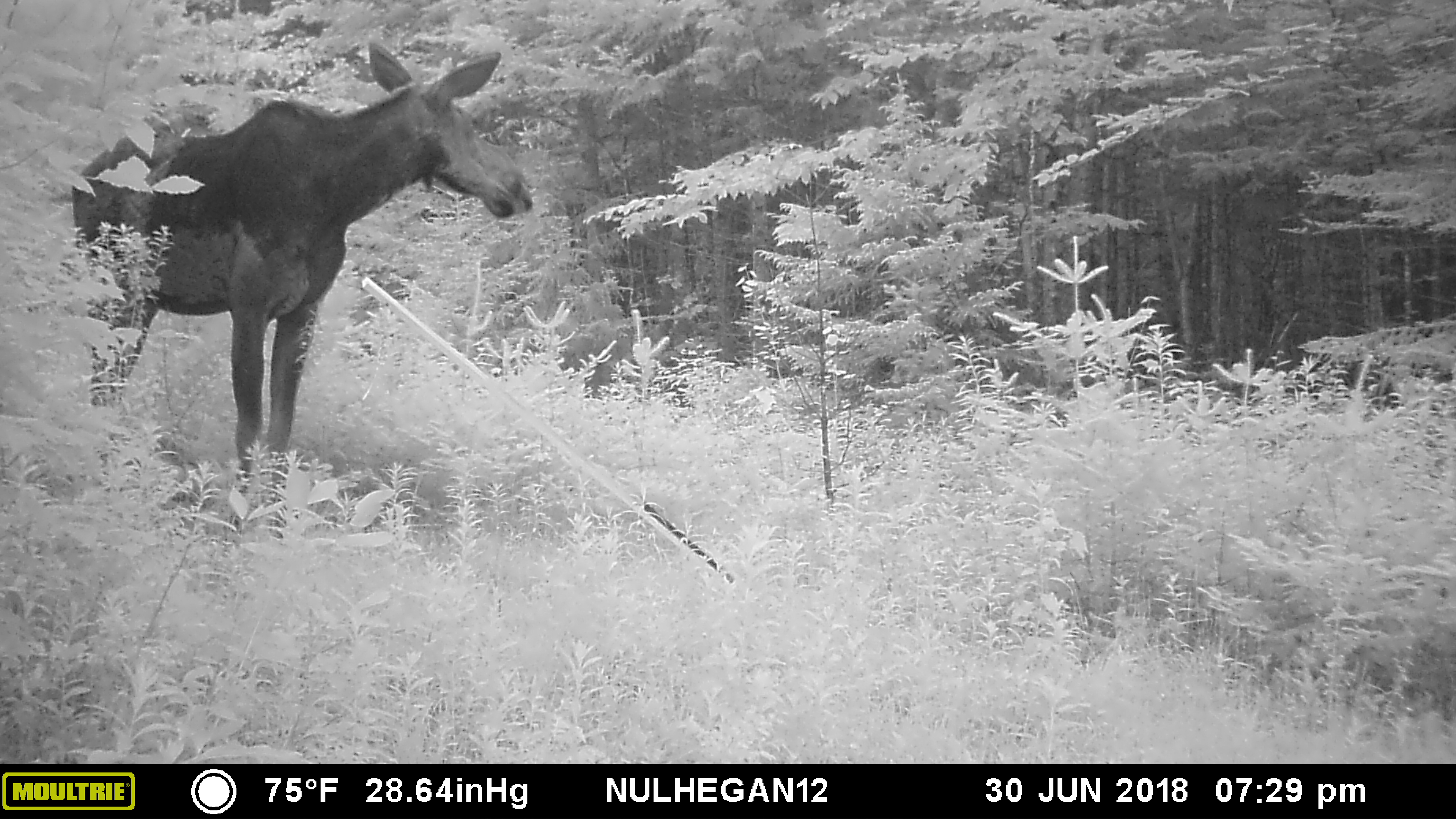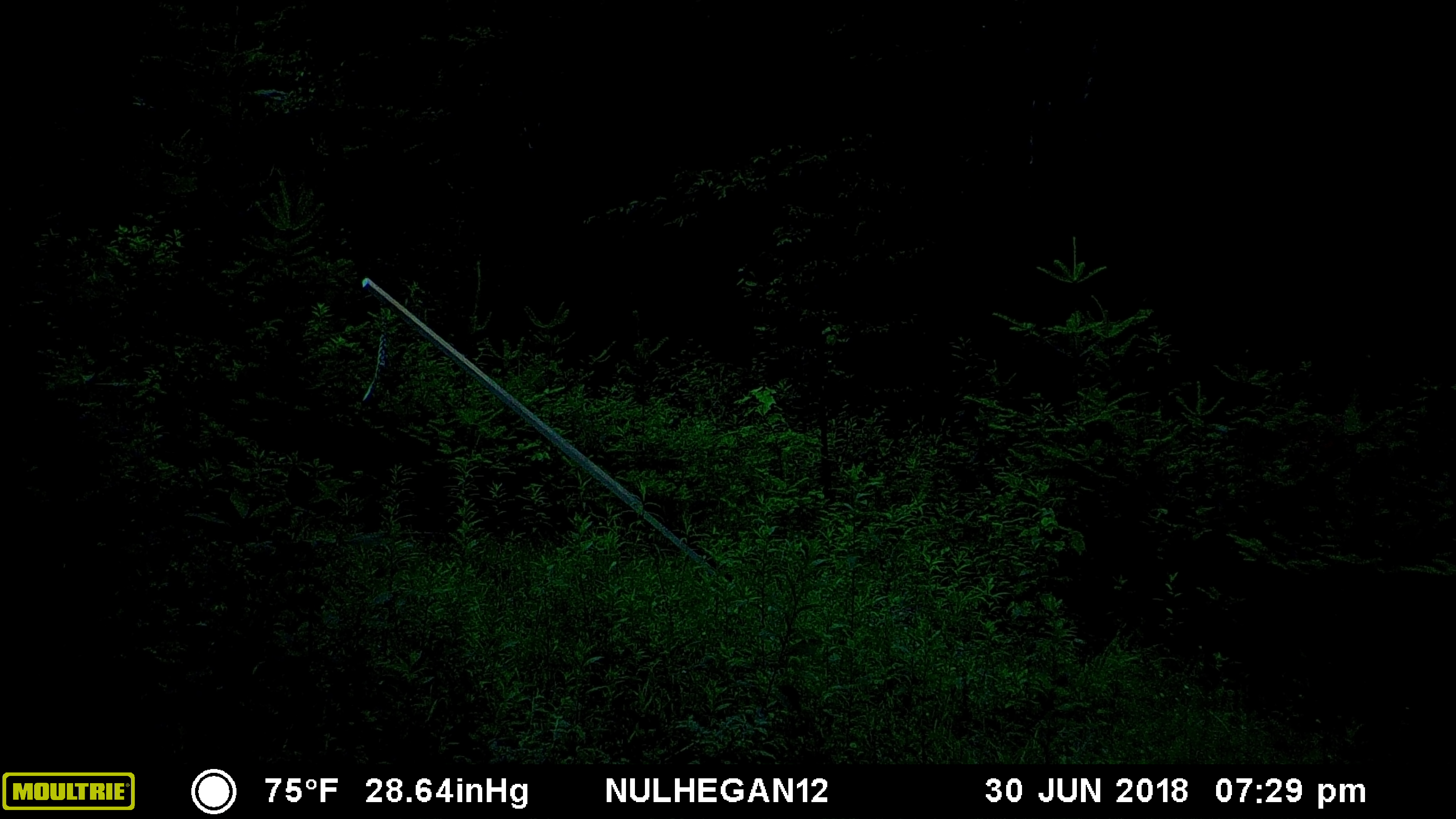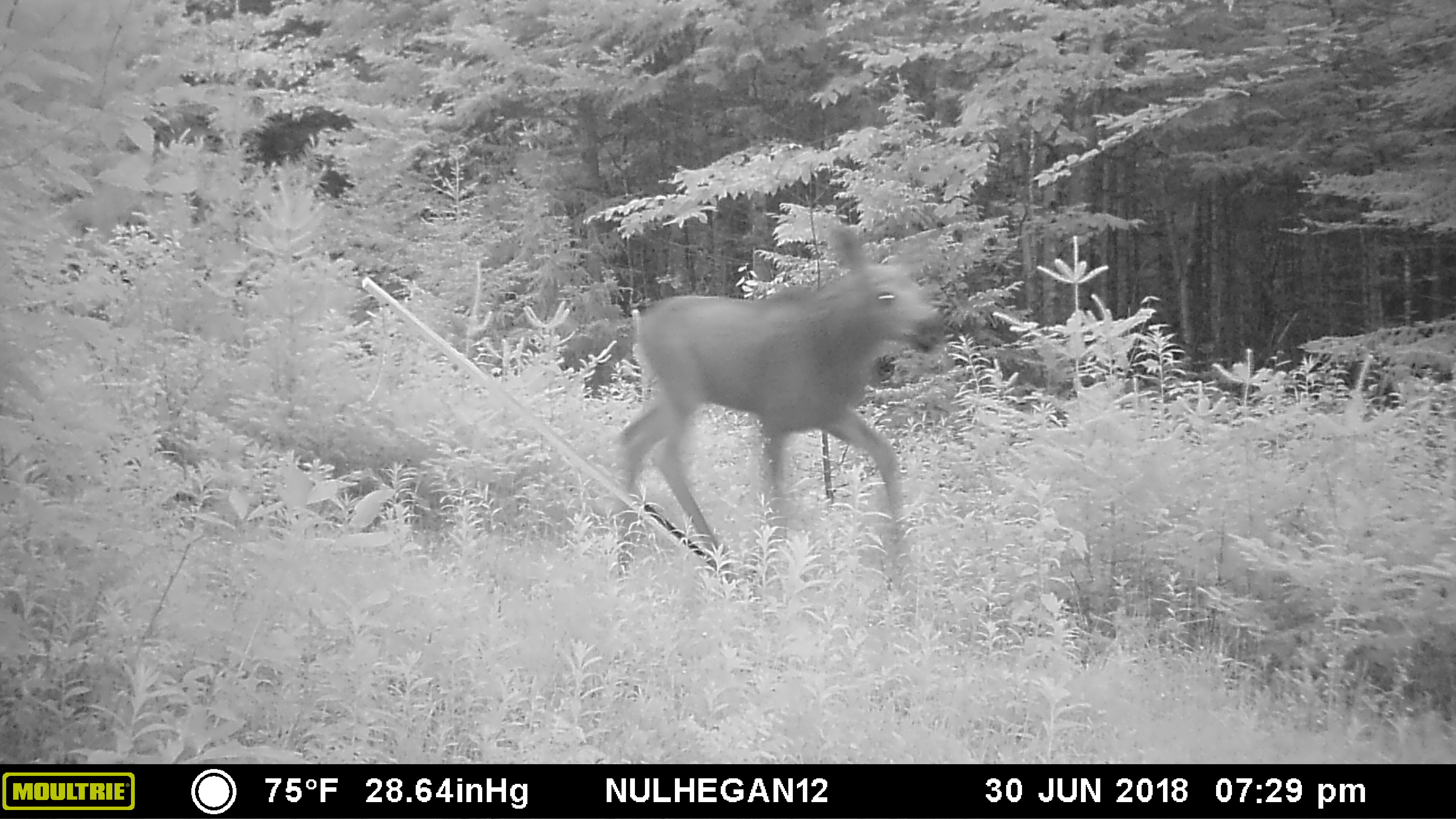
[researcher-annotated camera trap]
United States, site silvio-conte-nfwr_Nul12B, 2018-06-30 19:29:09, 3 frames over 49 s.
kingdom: Animalia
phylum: Chordata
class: Mammalia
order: Artiodactyla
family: Cervidae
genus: Alces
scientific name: Alces alces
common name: moose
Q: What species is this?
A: Moose (Alces alces).